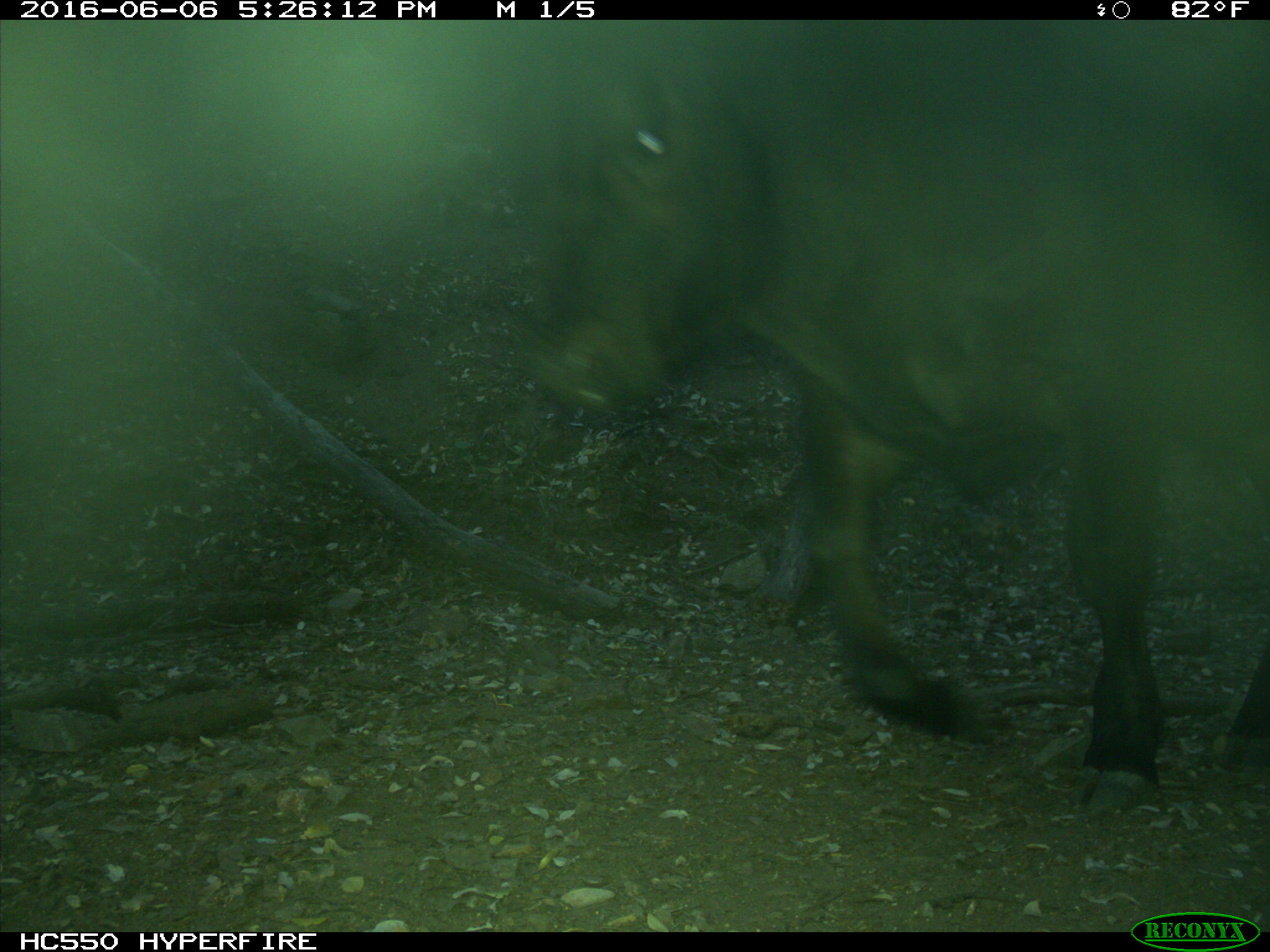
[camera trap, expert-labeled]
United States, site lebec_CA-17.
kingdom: Animalia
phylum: Chordata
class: Mammalia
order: Artiodactyla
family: Bovidae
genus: Bos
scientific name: Bos taurus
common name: domestic cow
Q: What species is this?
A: Bos taurus (domestic cow).